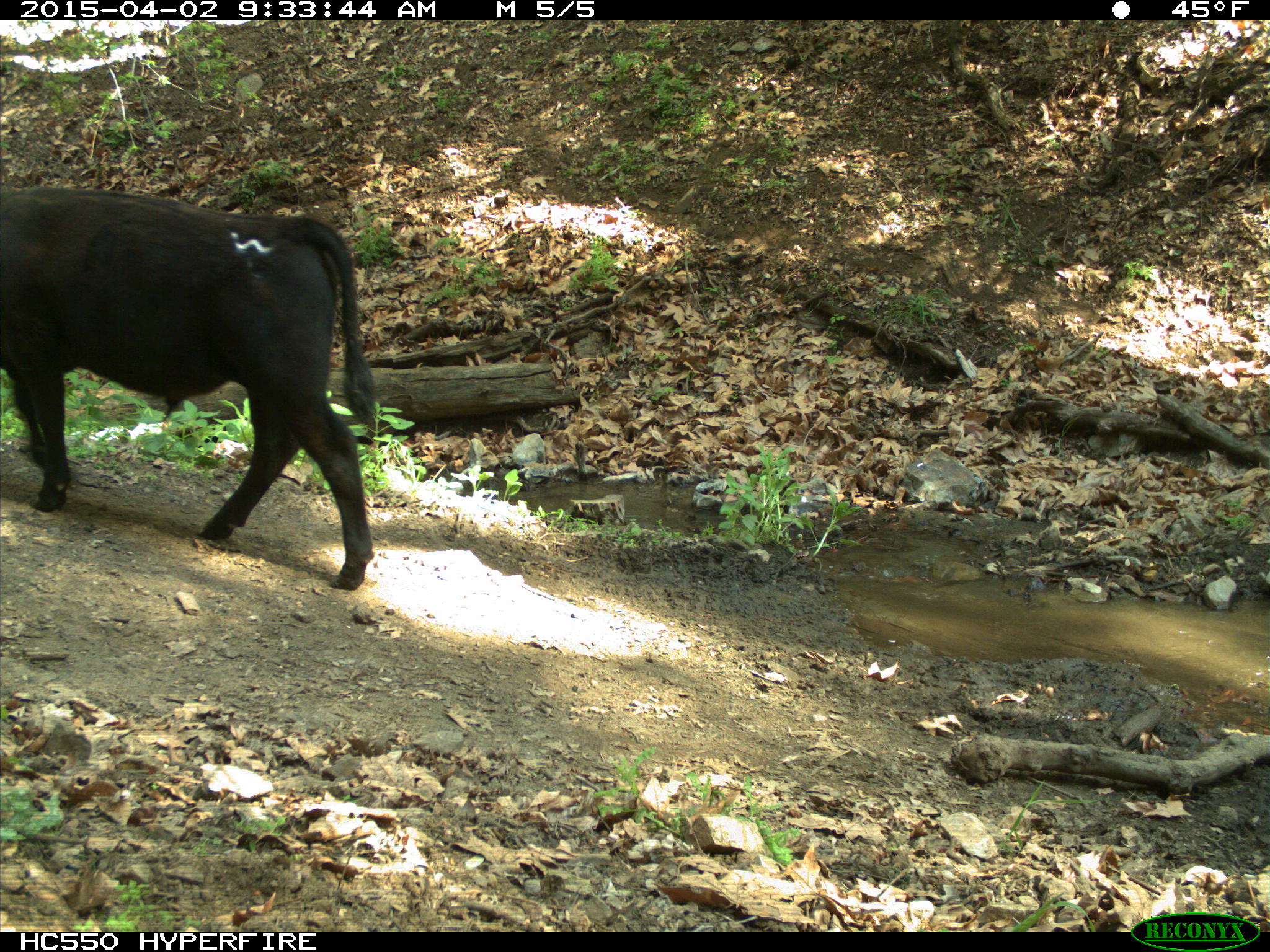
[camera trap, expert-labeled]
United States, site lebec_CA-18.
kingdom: Animalia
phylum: Chordata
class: Mammalia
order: Artiodactyla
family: Bovidae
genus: Bos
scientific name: Bos taurus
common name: domestic cow